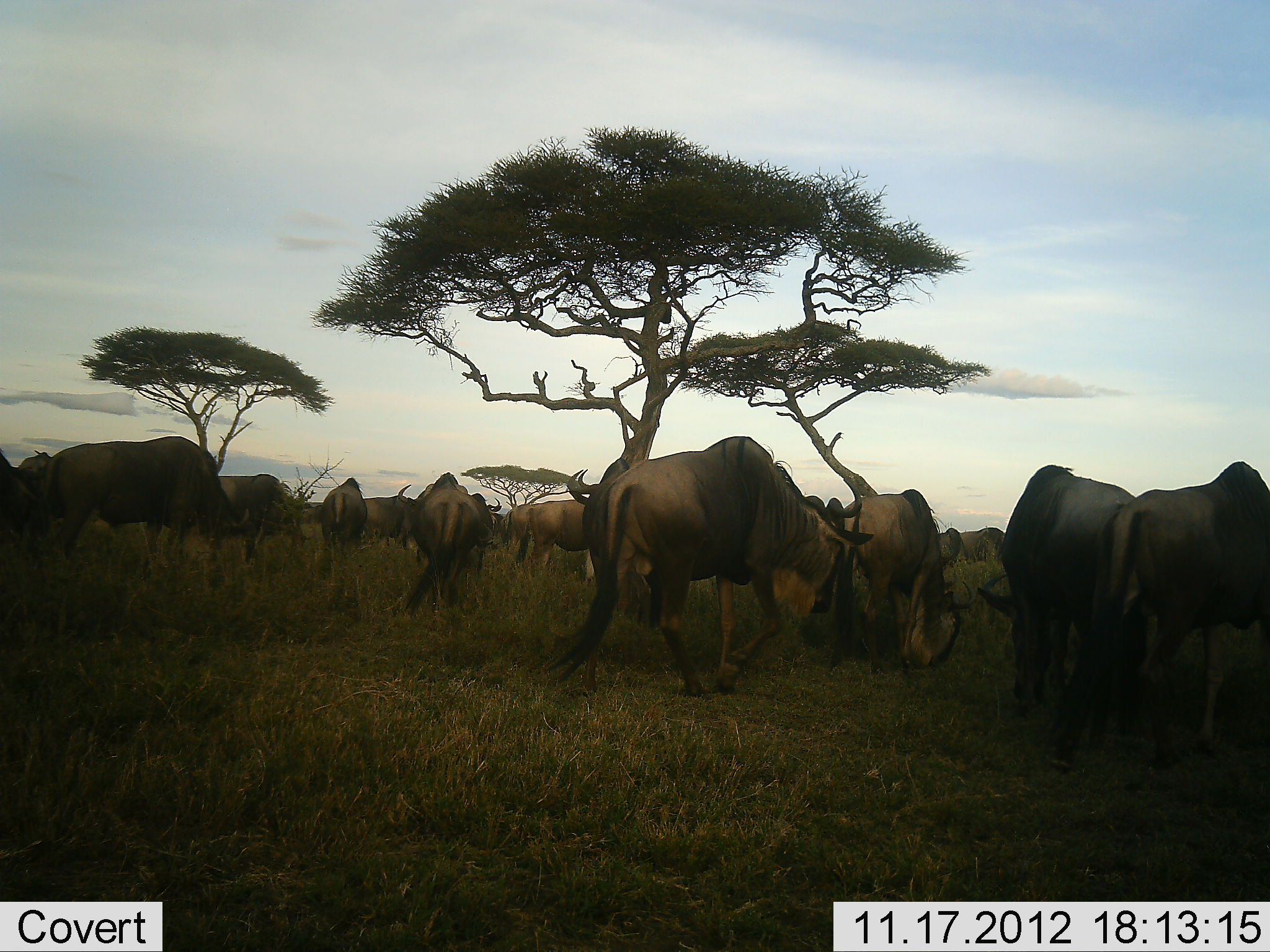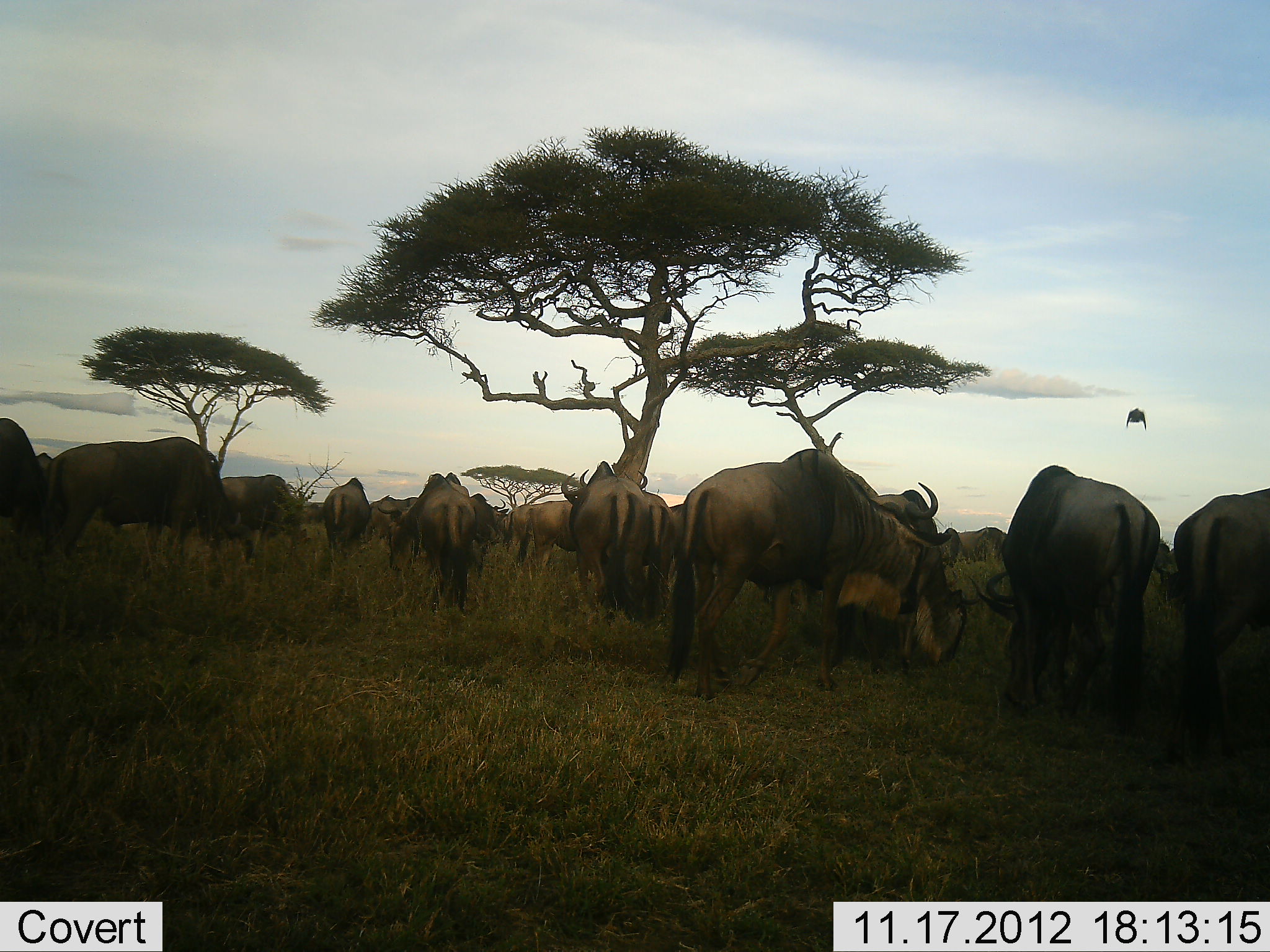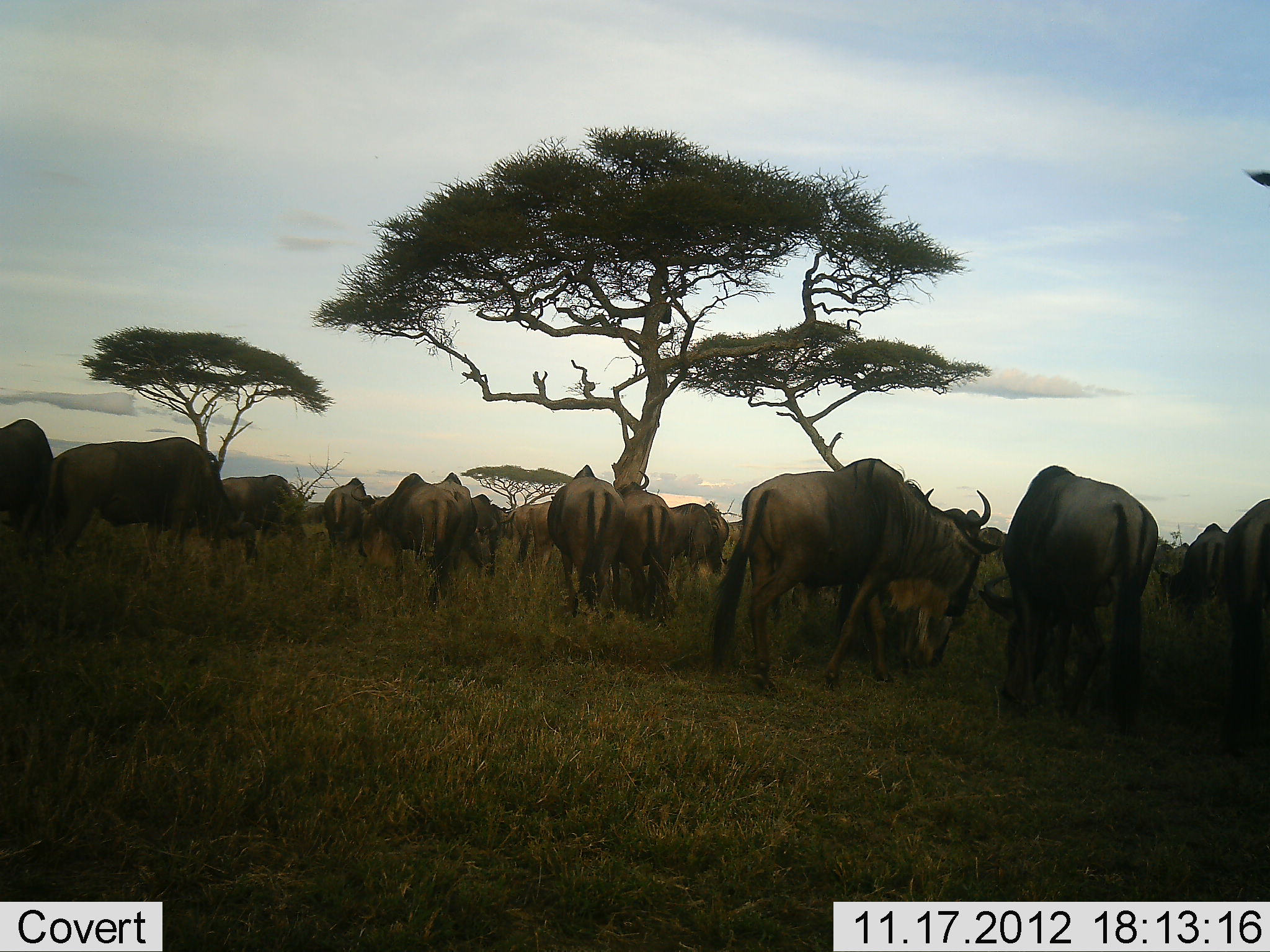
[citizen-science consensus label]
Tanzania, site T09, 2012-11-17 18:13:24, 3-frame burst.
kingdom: Animalia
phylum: Chordata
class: Mammalia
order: Artiodactyla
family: Bovidae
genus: Connochaetes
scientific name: Connochaetes taurinus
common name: blue wildebeest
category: wildebeest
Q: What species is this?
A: Wildebeest (blue wildebeest) (Connochaetes taurinus).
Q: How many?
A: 11-50.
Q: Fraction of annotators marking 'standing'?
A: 53%.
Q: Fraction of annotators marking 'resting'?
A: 0%.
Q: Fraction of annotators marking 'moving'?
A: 40%.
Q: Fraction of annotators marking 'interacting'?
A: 13%.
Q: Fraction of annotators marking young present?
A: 0%.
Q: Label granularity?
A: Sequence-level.